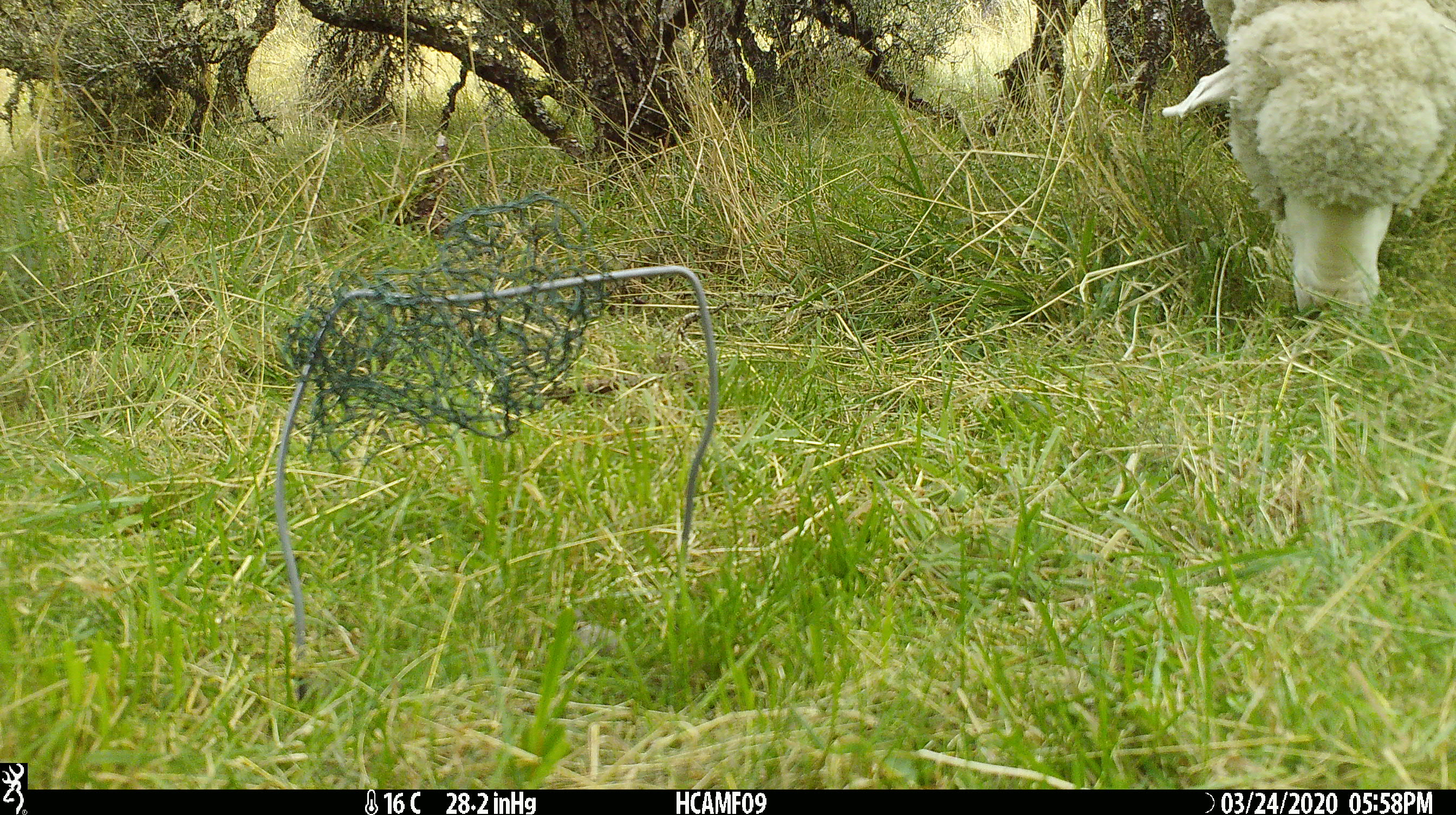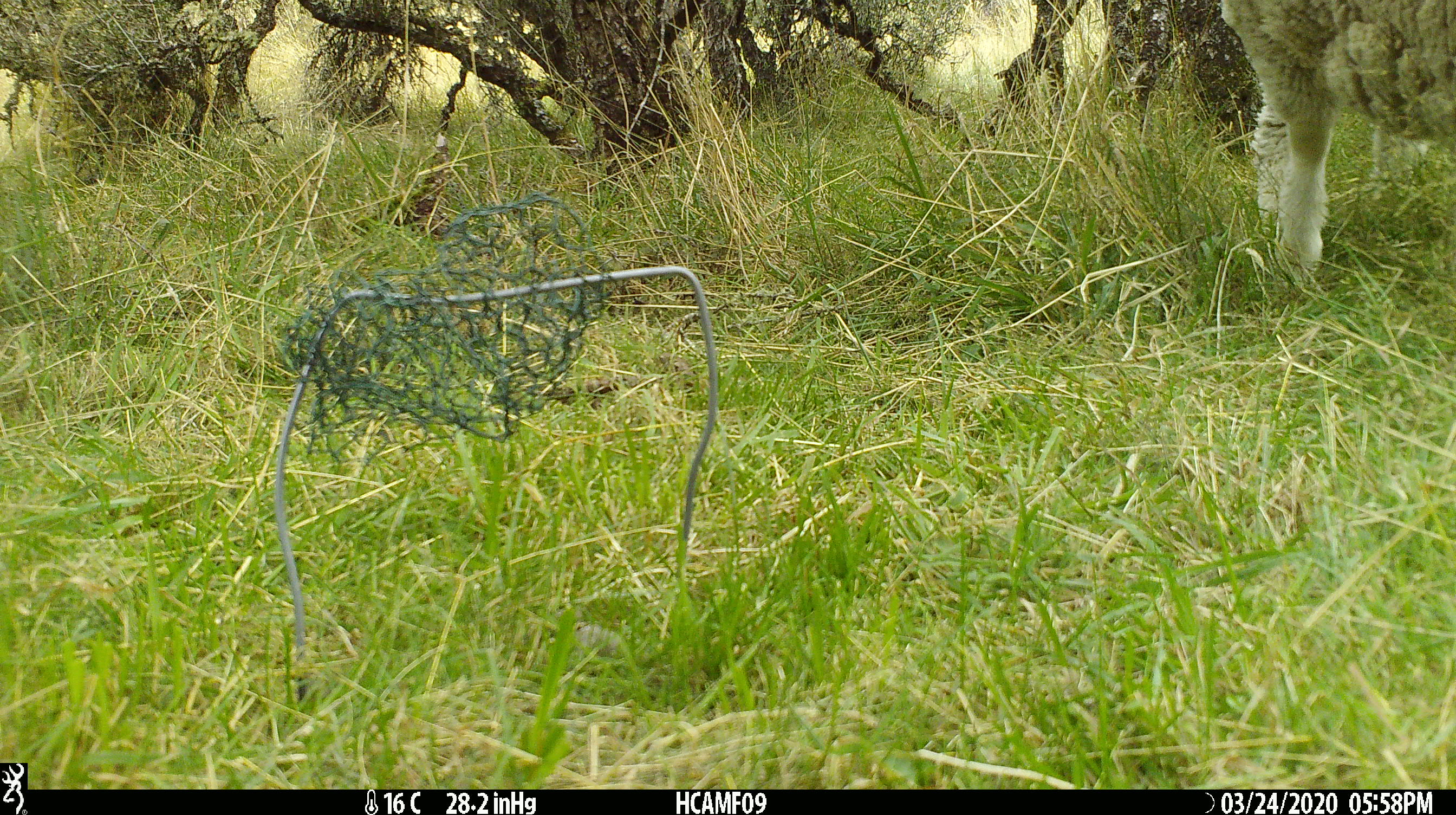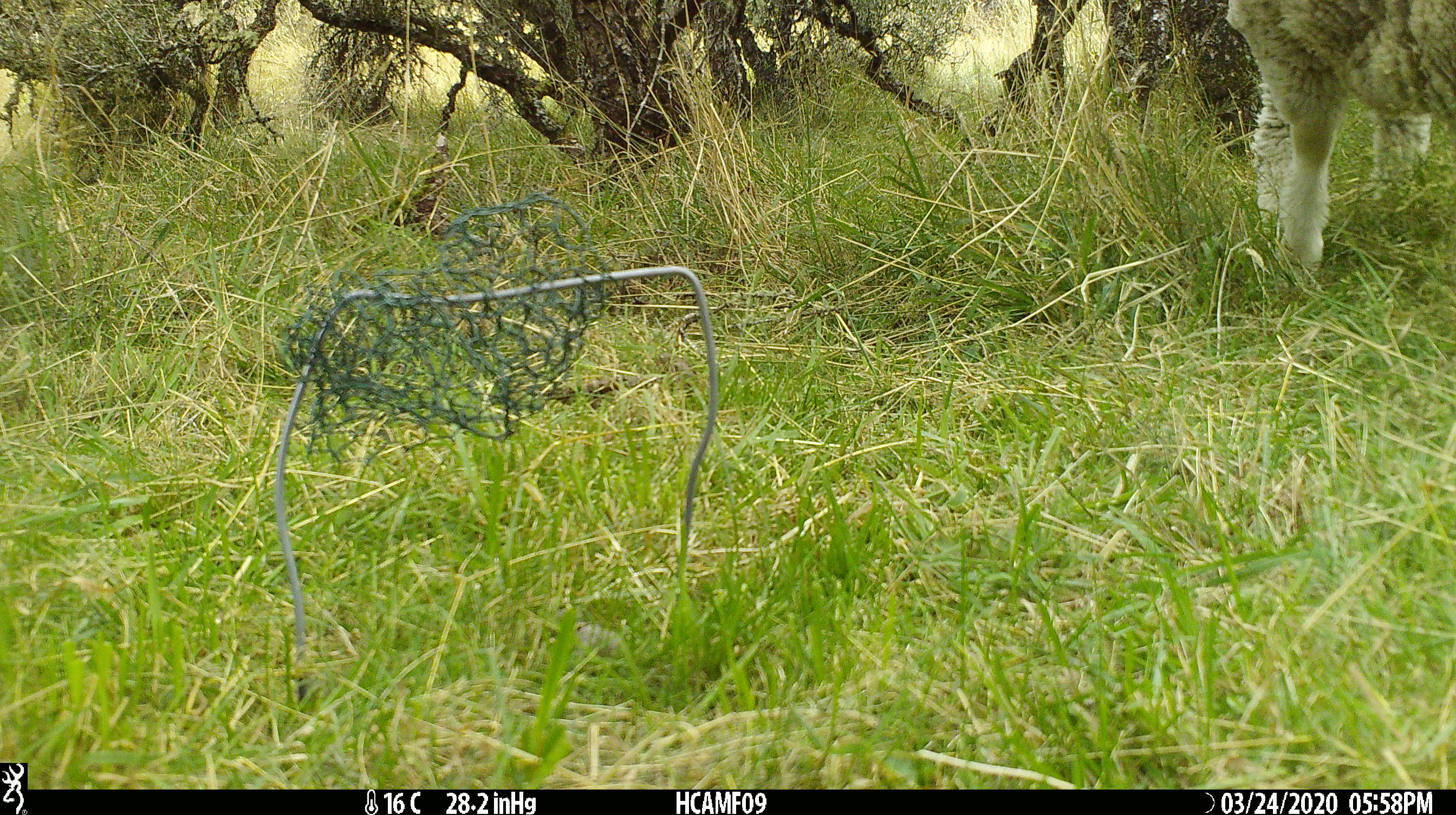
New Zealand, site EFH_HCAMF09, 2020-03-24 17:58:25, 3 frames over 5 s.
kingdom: Animalia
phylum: Chordata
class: Mammalia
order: Artiodactyla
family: Bovidae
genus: Ovis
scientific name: Ovis aries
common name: domestic sheep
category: sheep